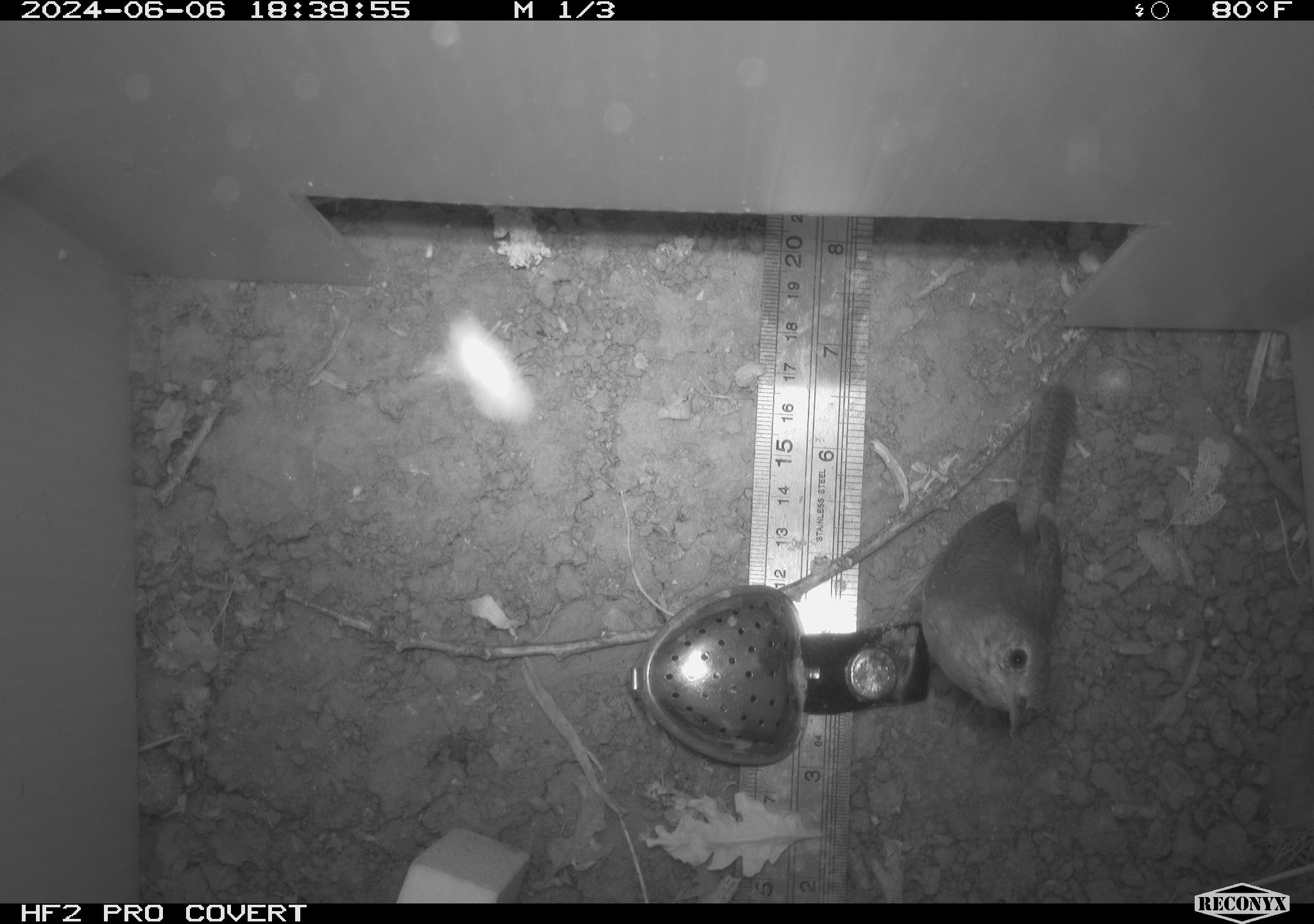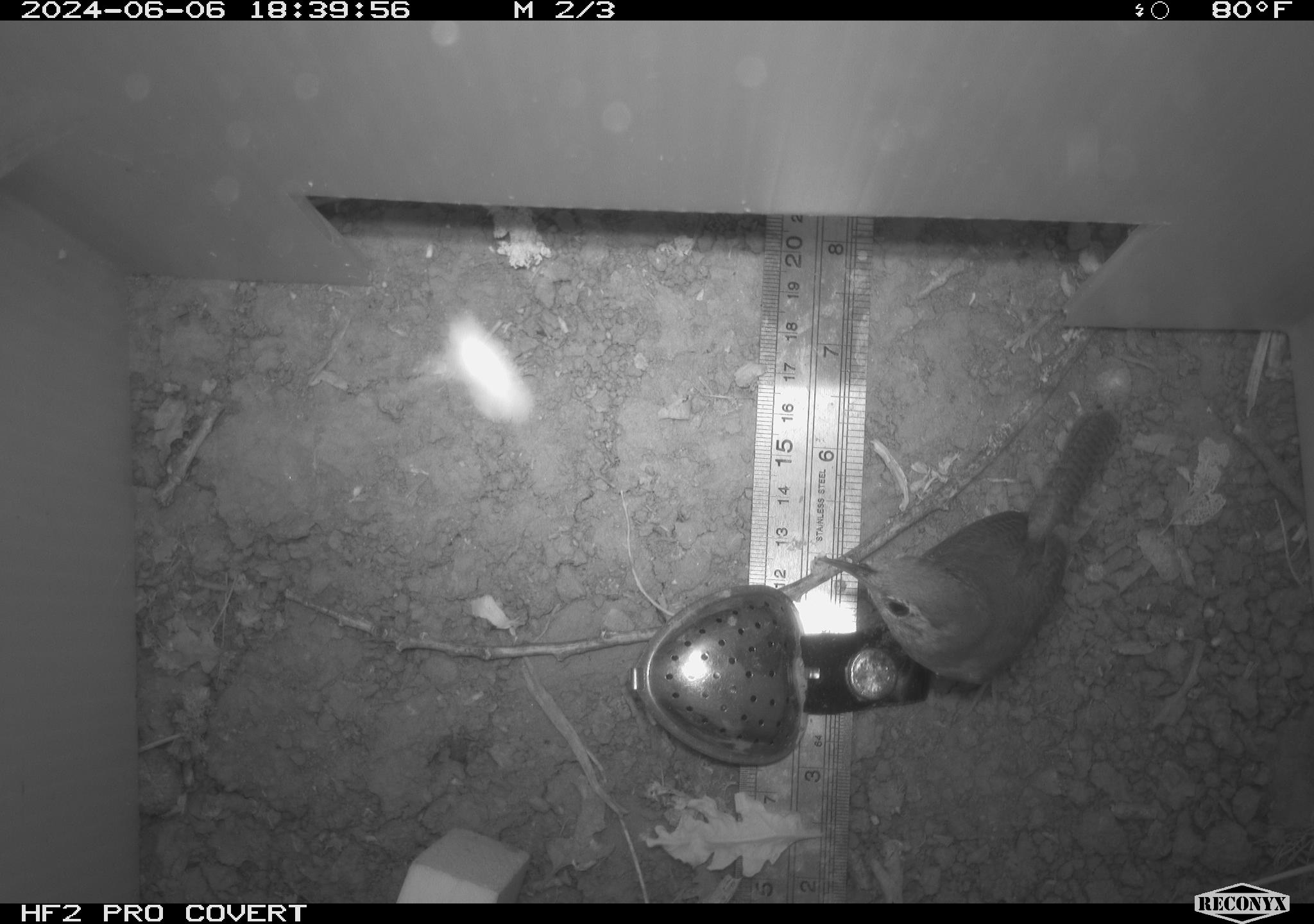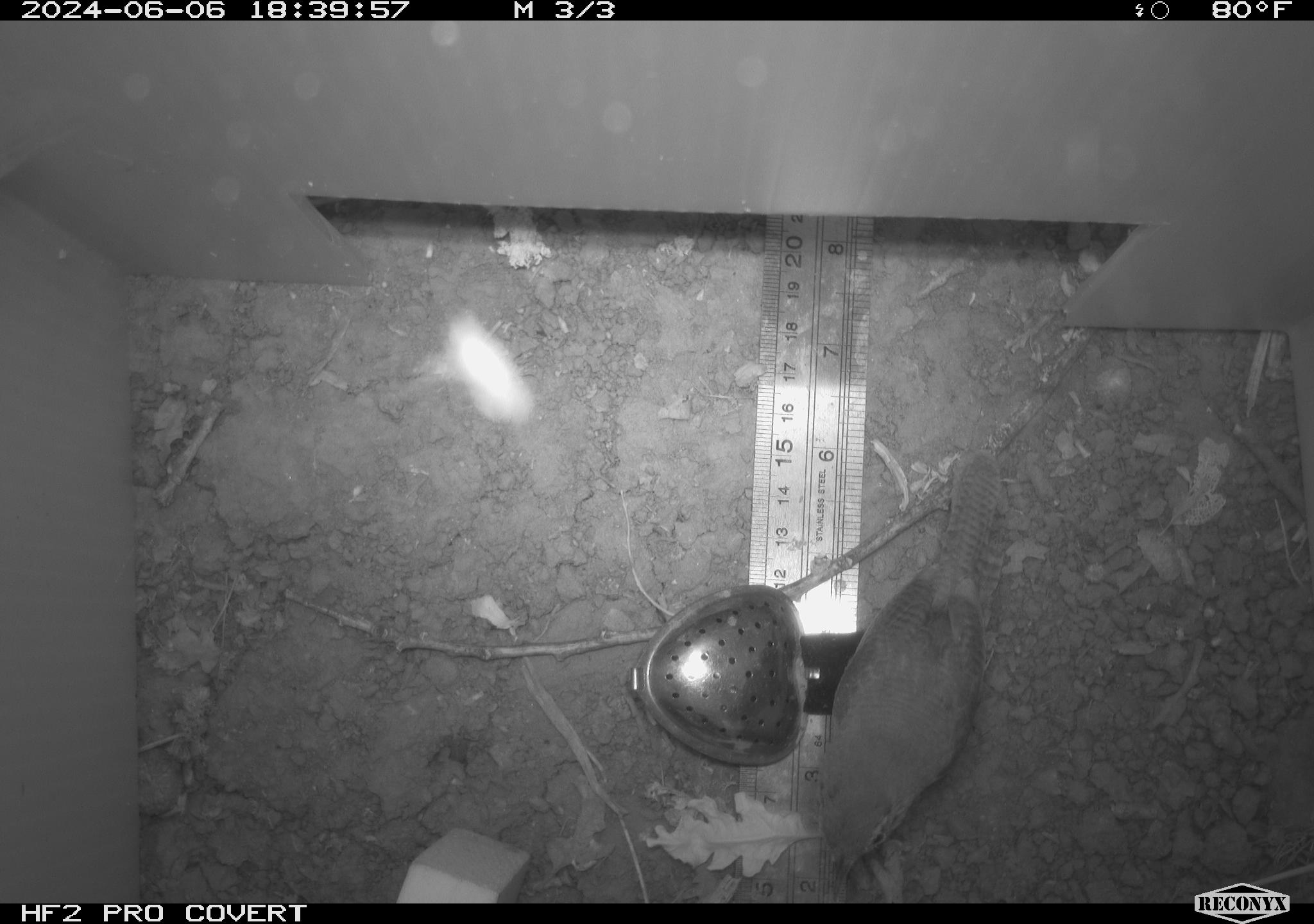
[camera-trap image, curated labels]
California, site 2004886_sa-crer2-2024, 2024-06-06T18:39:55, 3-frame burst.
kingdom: Animalia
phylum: Chordata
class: Aves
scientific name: Aves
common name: bird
Bird (Aves).